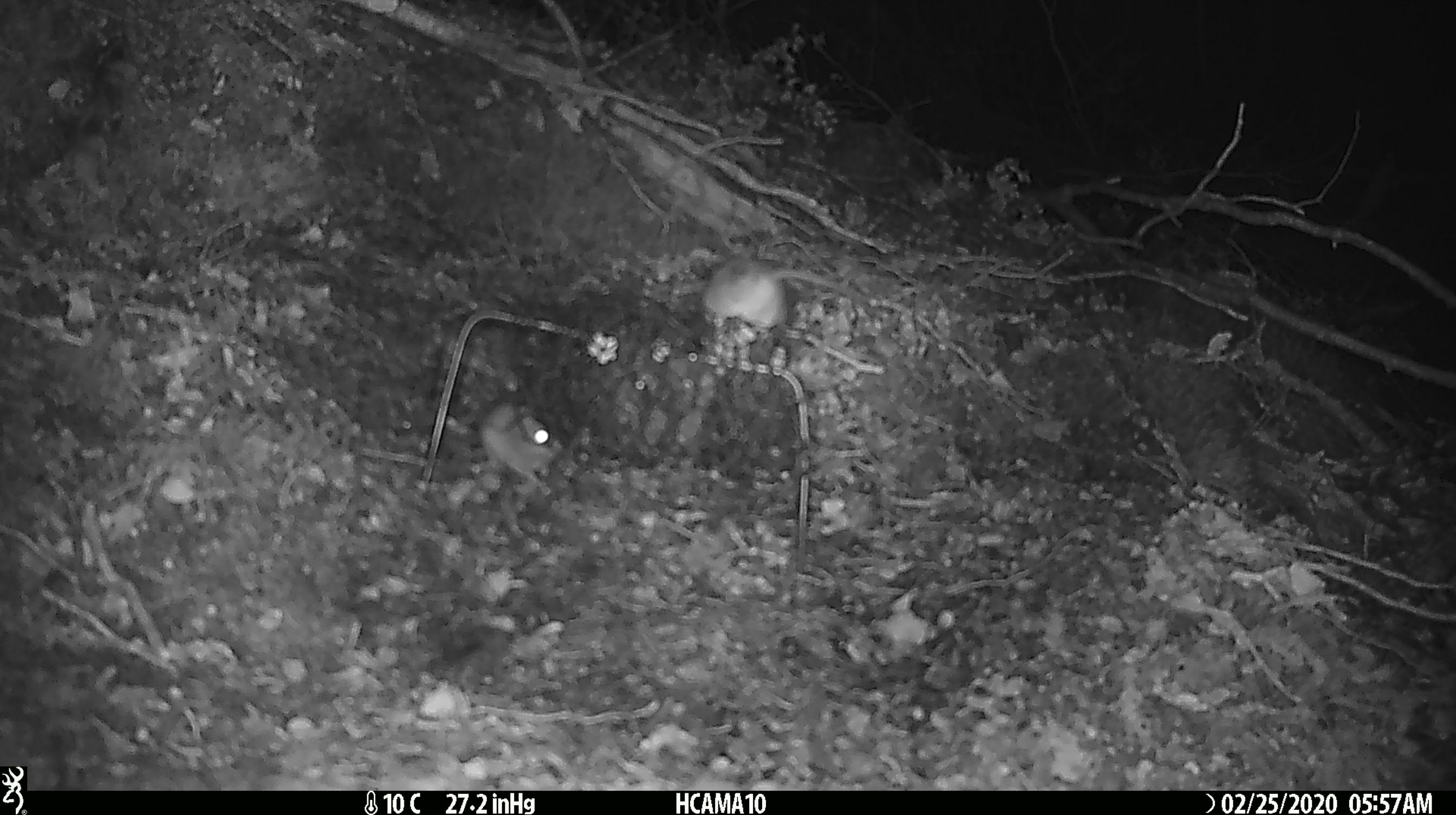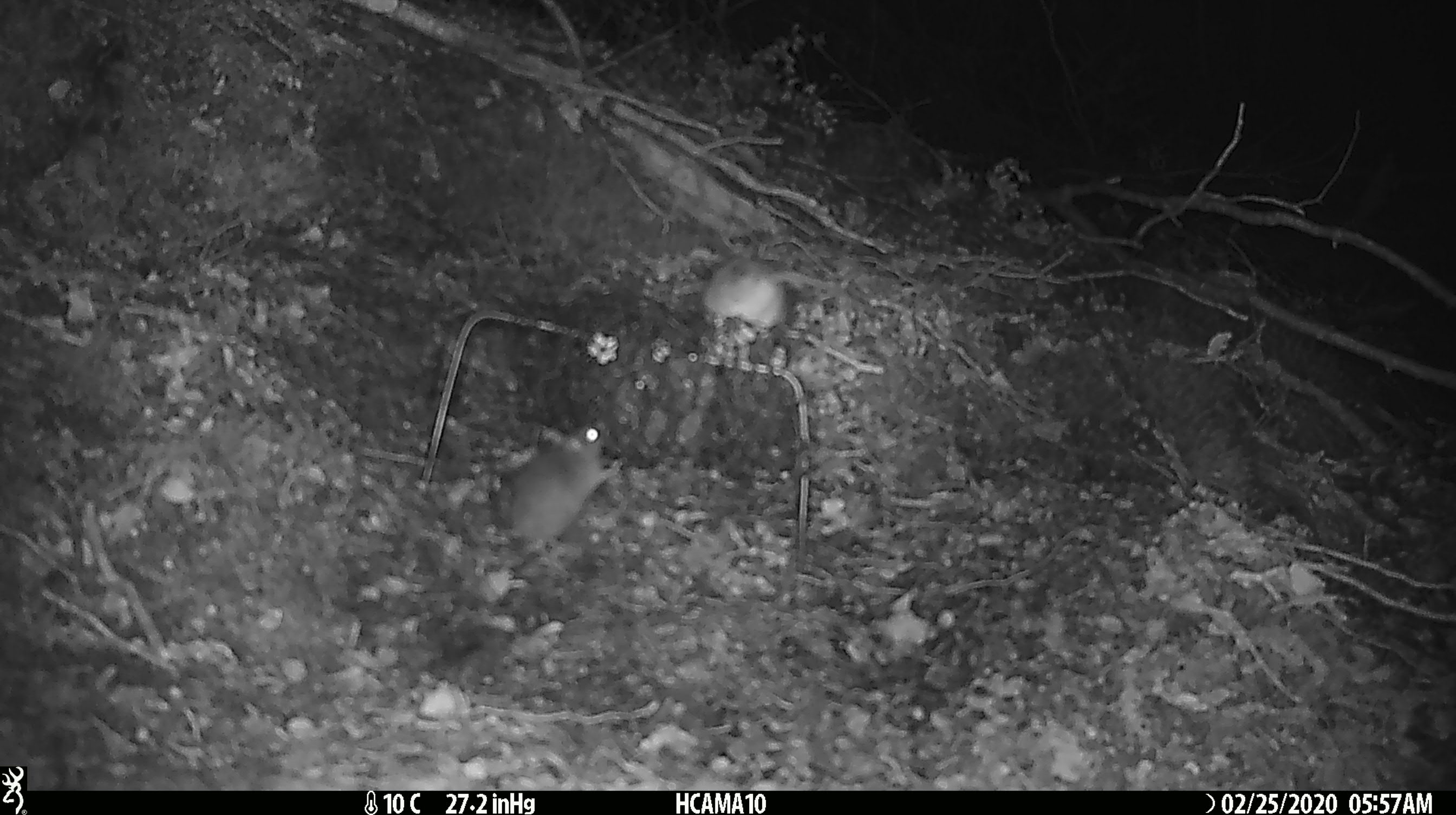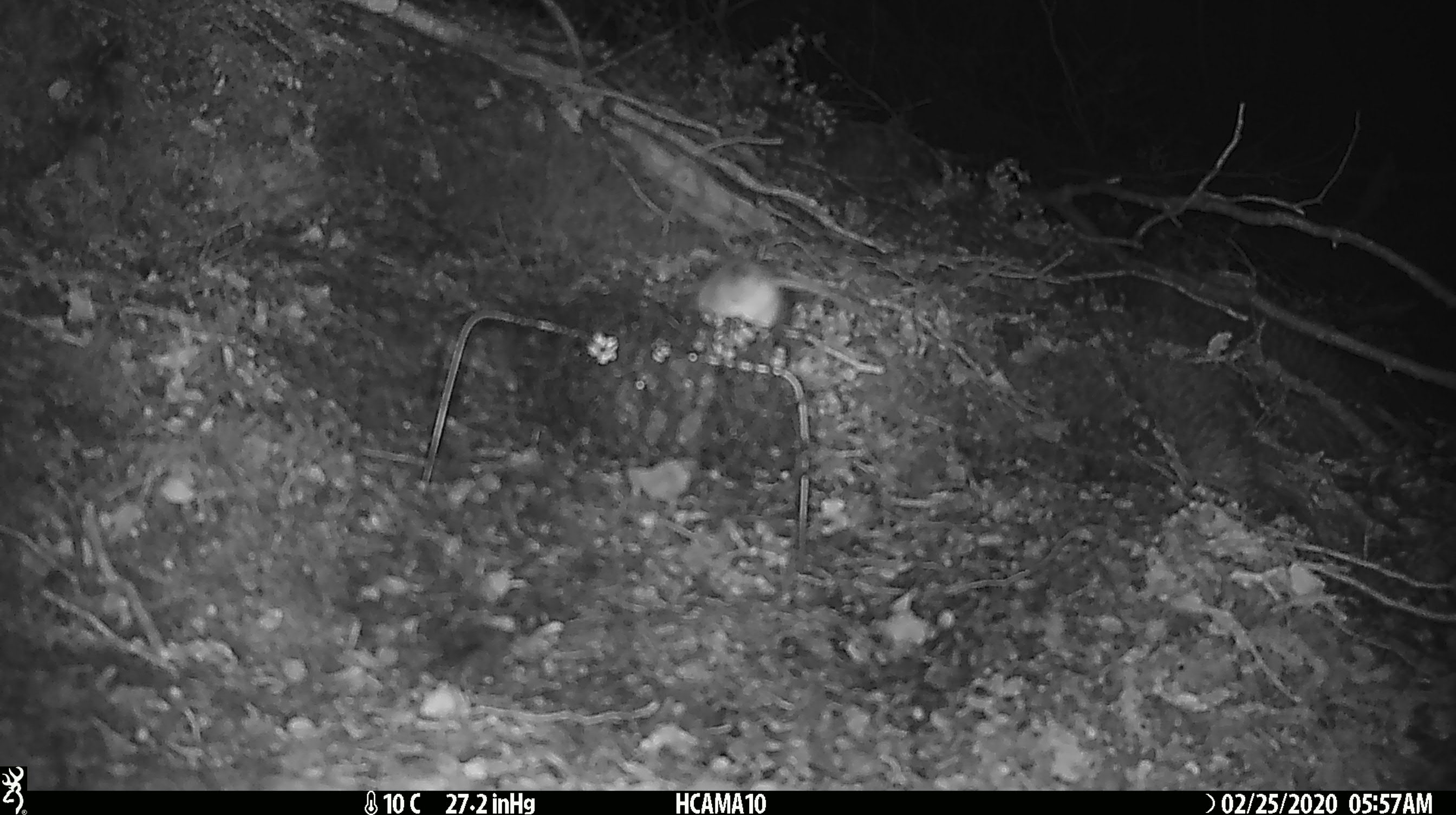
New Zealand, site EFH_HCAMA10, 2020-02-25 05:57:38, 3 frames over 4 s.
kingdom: Animalia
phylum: Chordata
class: Mammalia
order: Rodentia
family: Muridae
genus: Mus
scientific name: Mus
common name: mouse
Mouse (Mus).